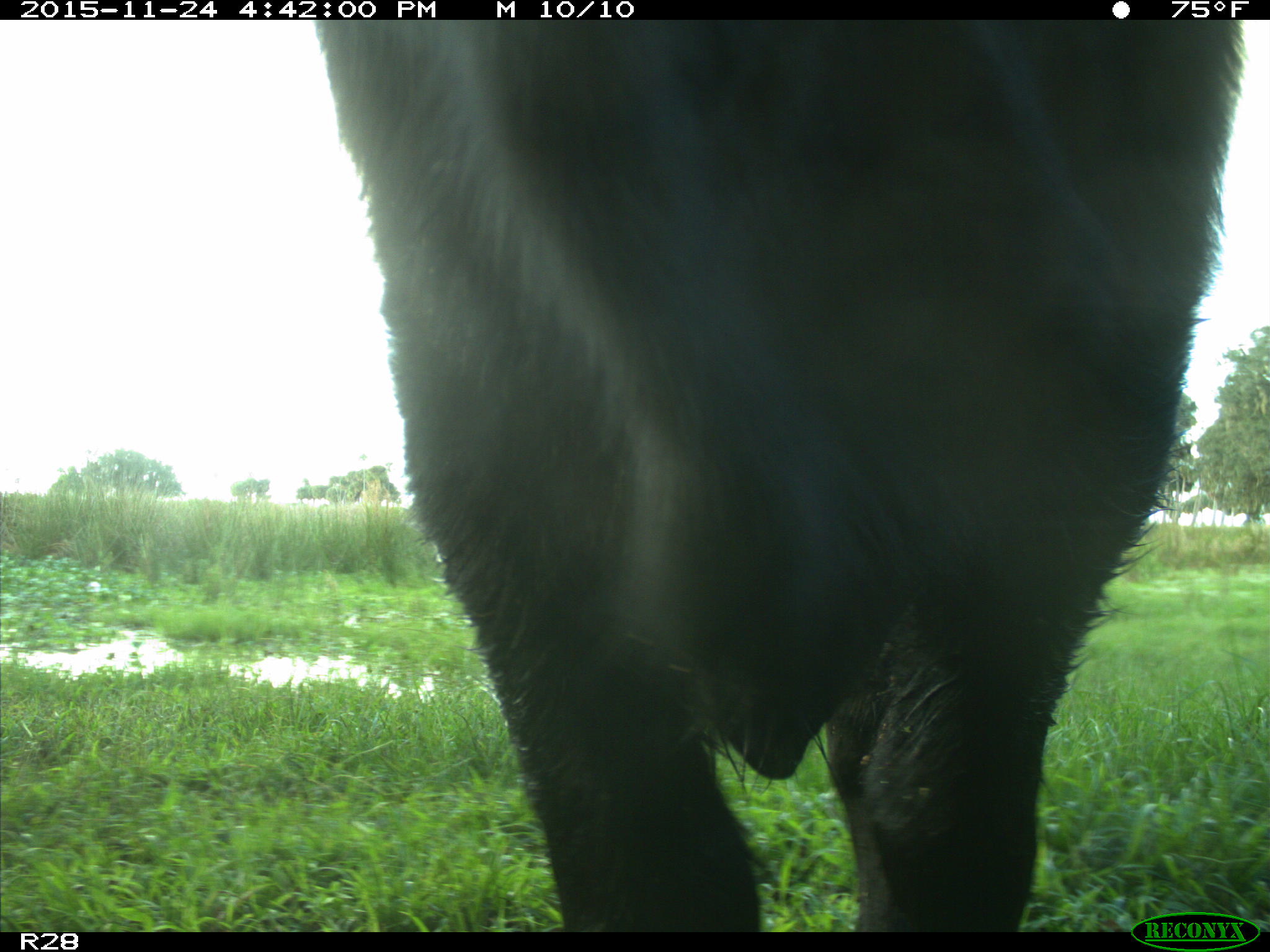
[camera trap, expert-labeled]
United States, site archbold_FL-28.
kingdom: Animalia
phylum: Chordata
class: Mammalia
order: Artiodactyla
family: Bovidae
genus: Bos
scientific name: Bos taurus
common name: domestic cow